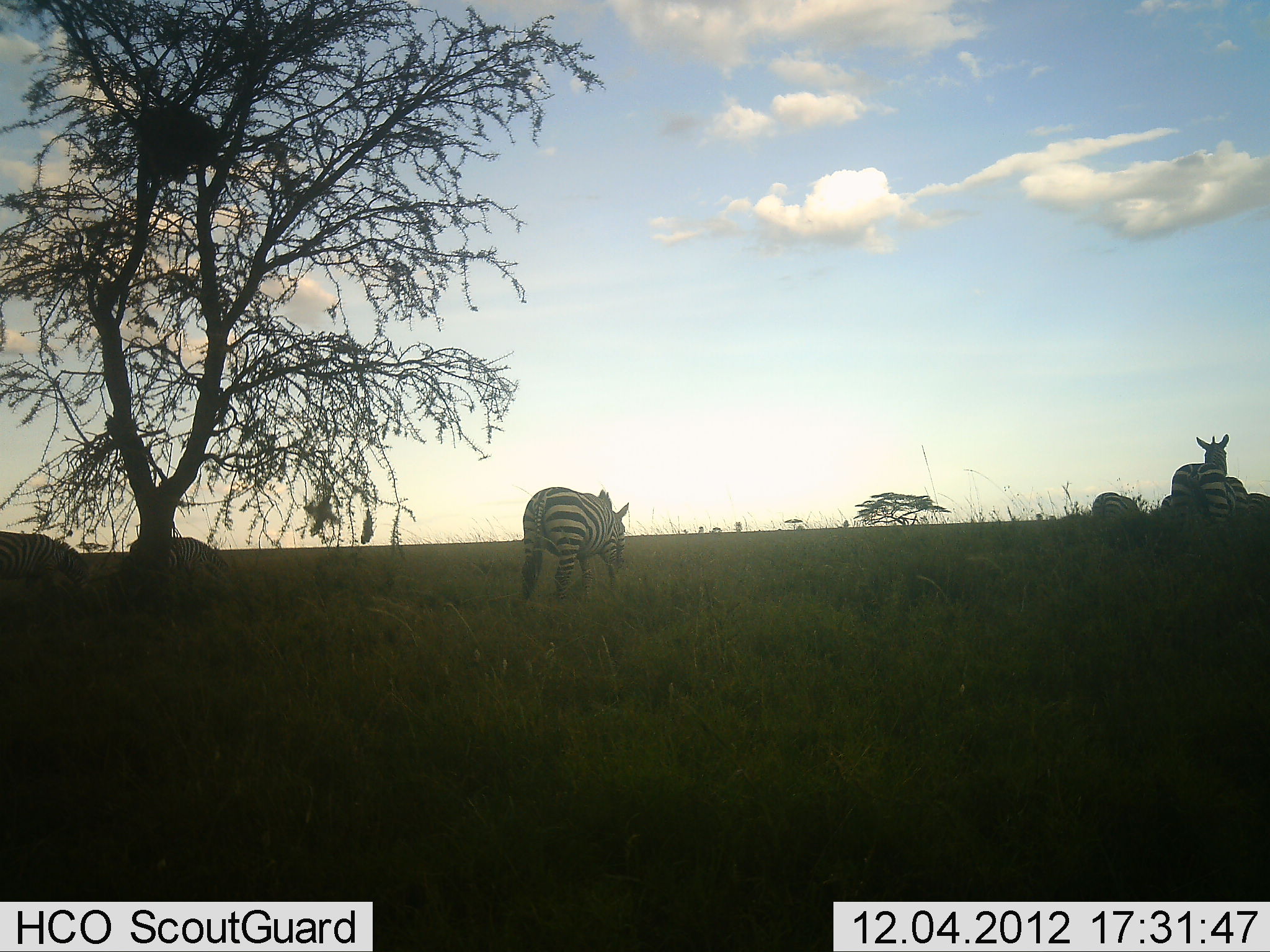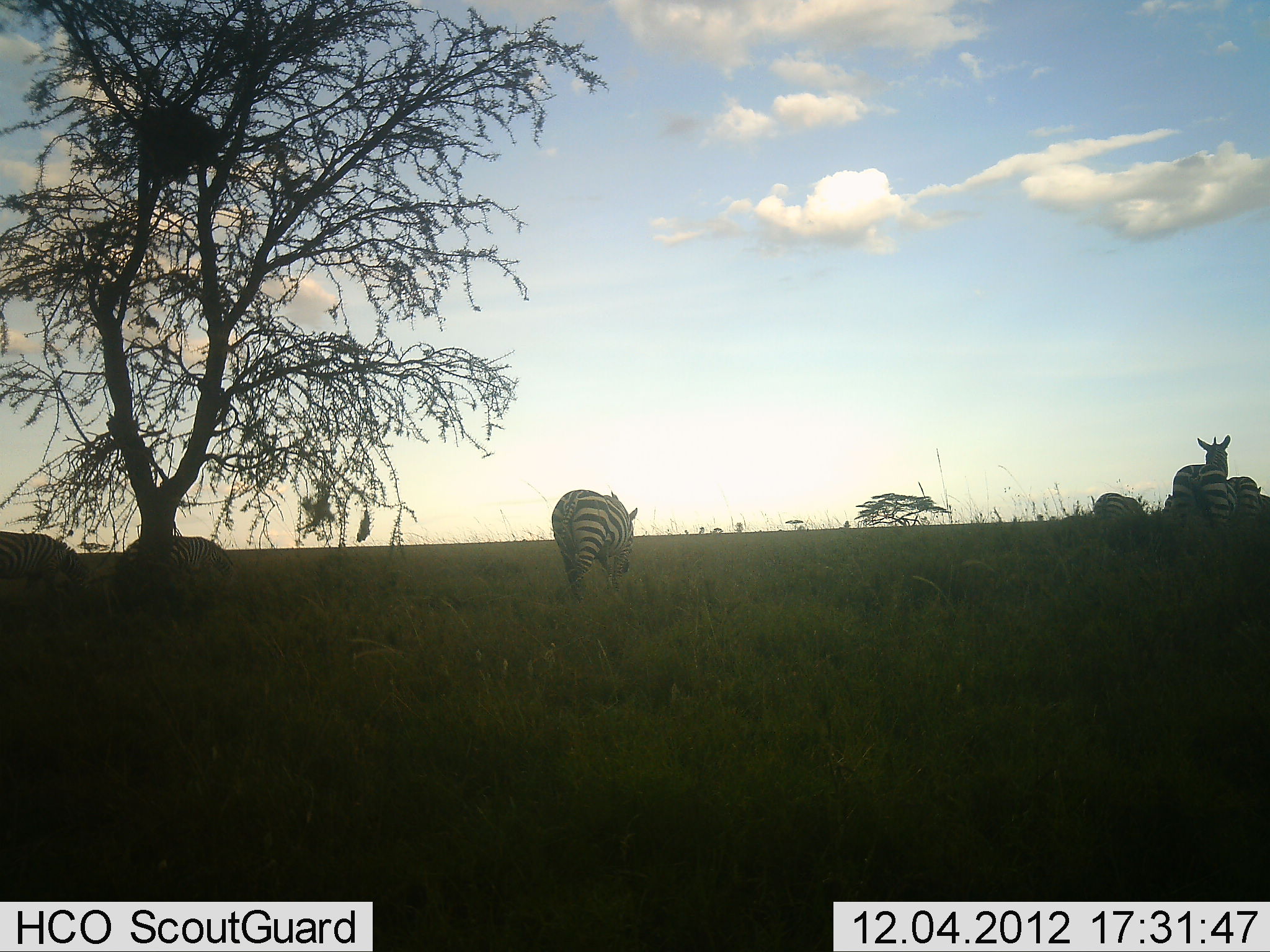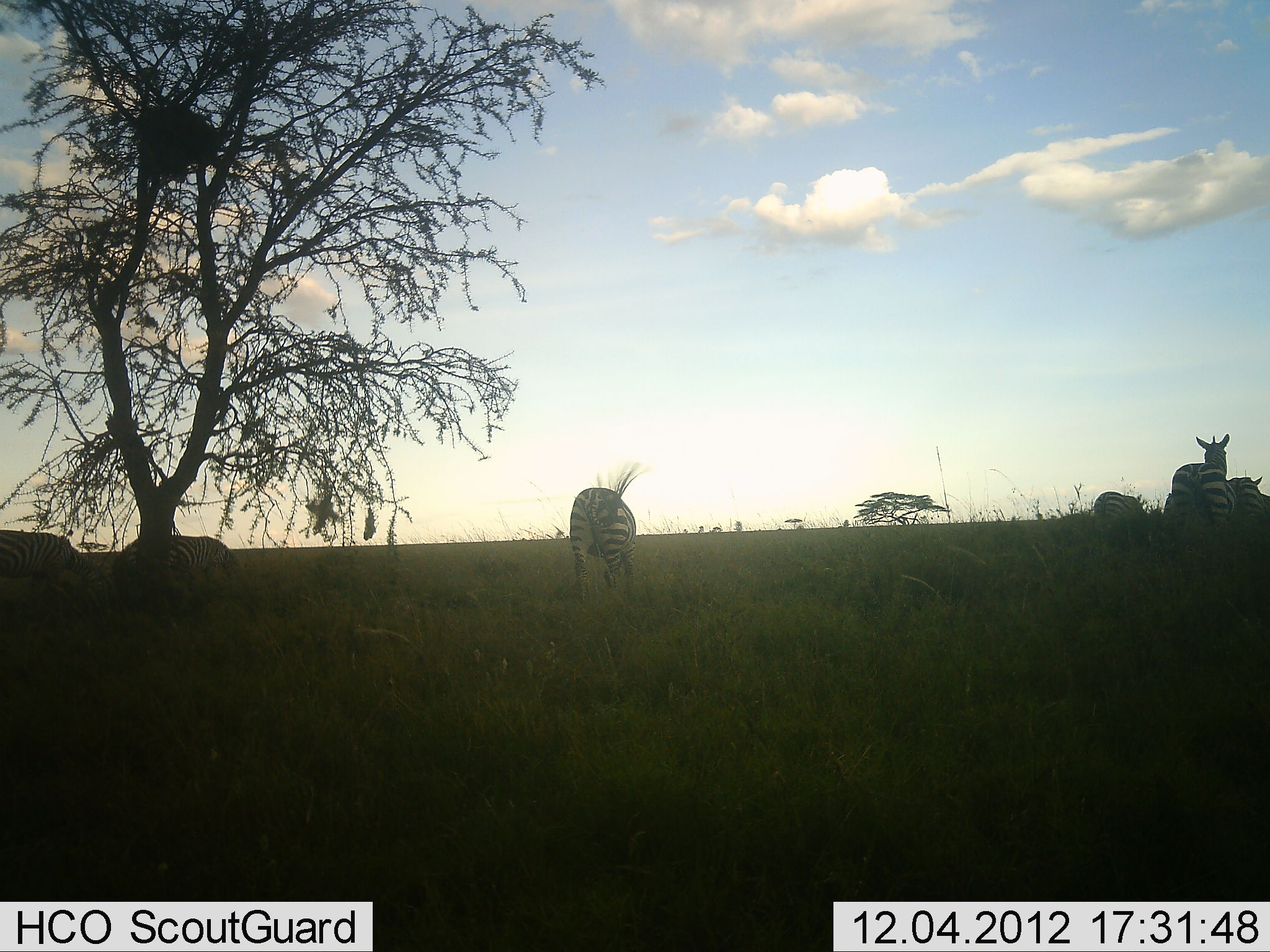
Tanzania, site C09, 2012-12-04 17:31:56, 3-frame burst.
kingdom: Animalia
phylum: Chordata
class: Mammalia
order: Perissodactyla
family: Equidae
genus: Equus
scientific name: Equus quagga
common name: plains zebra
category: zebra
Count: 6.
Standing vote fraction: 60%.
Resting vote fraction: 0%.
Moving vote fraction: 60%.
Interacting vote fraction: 0%.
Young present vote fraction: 0%.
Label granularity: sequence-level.